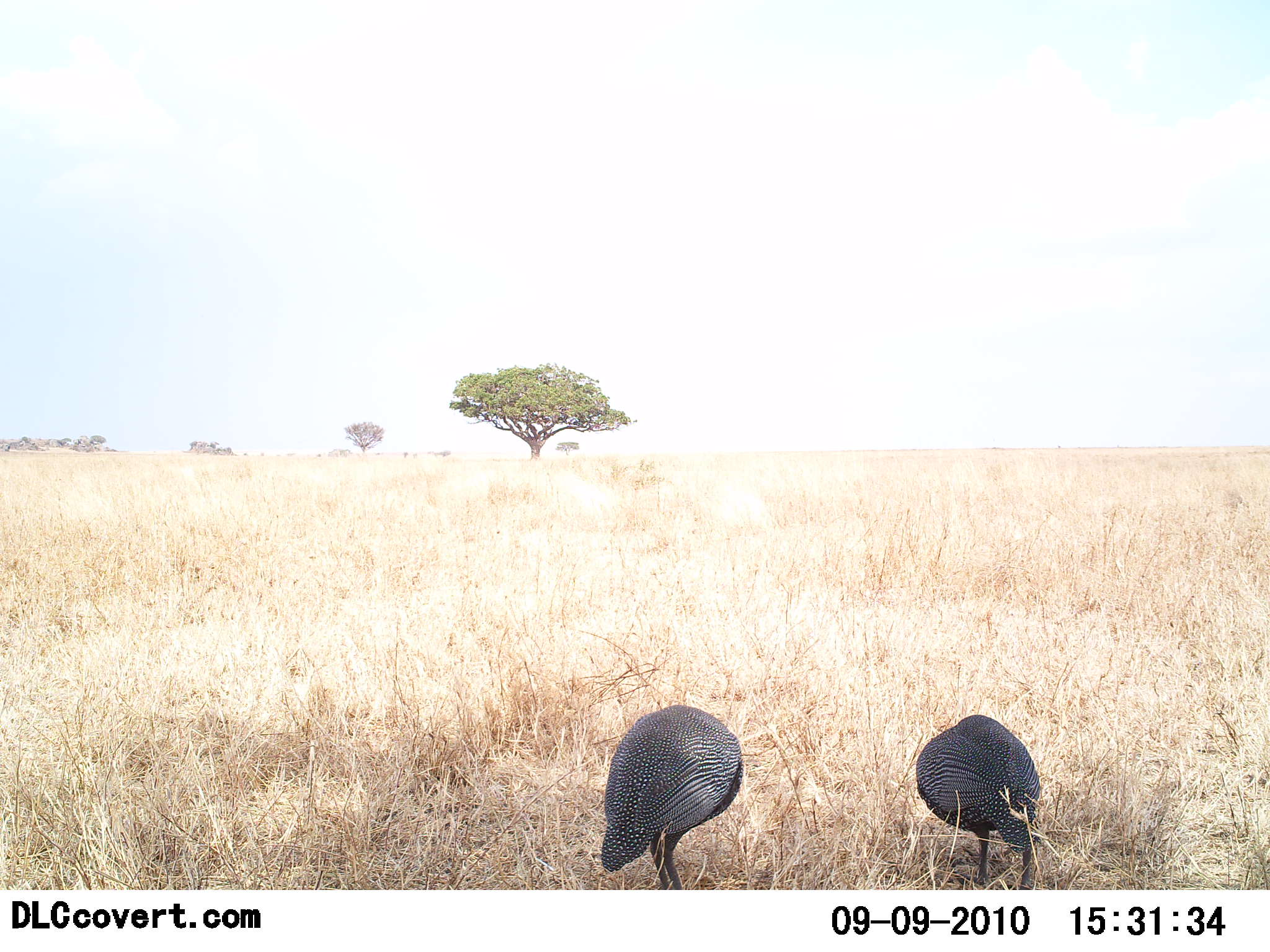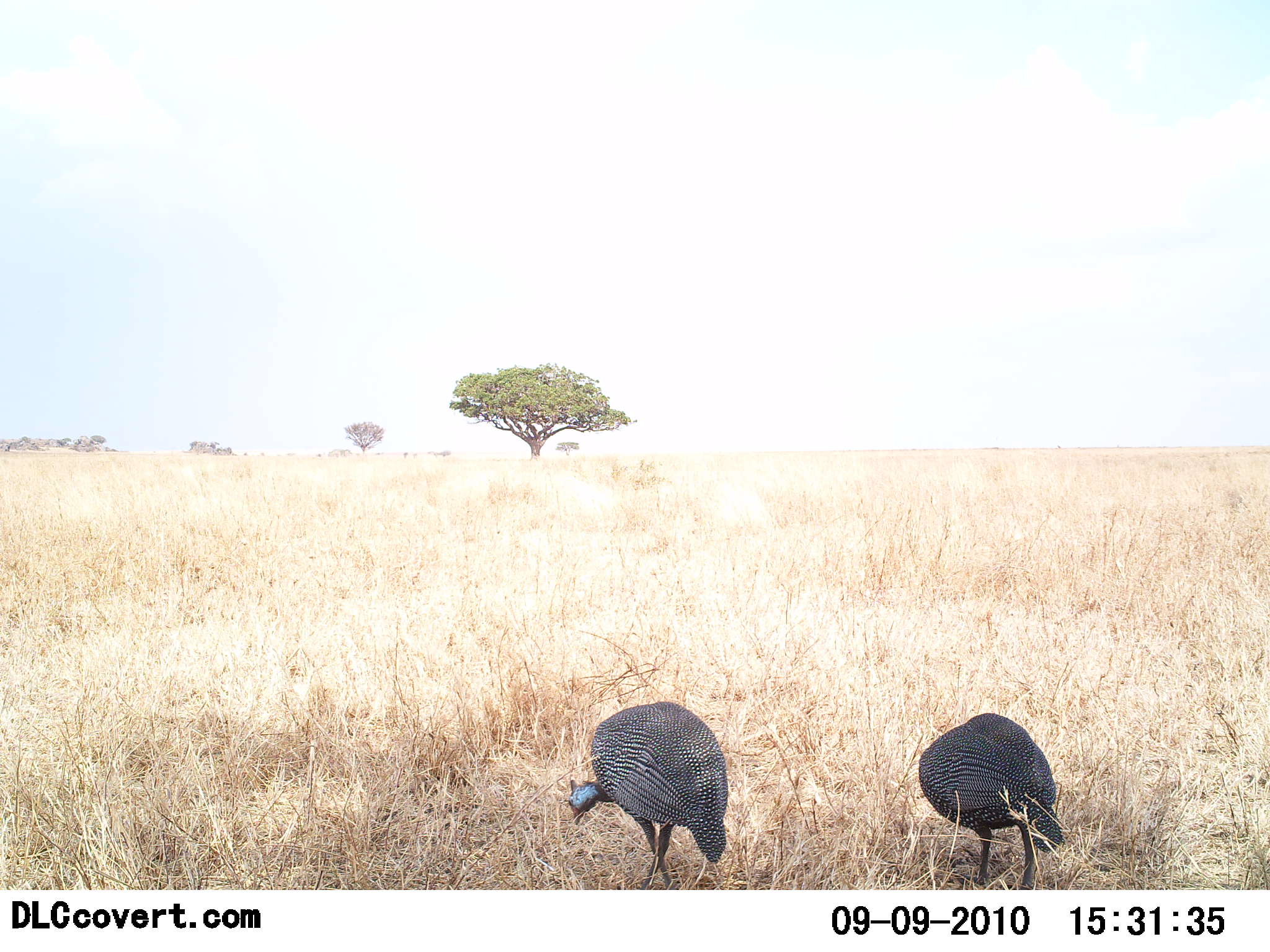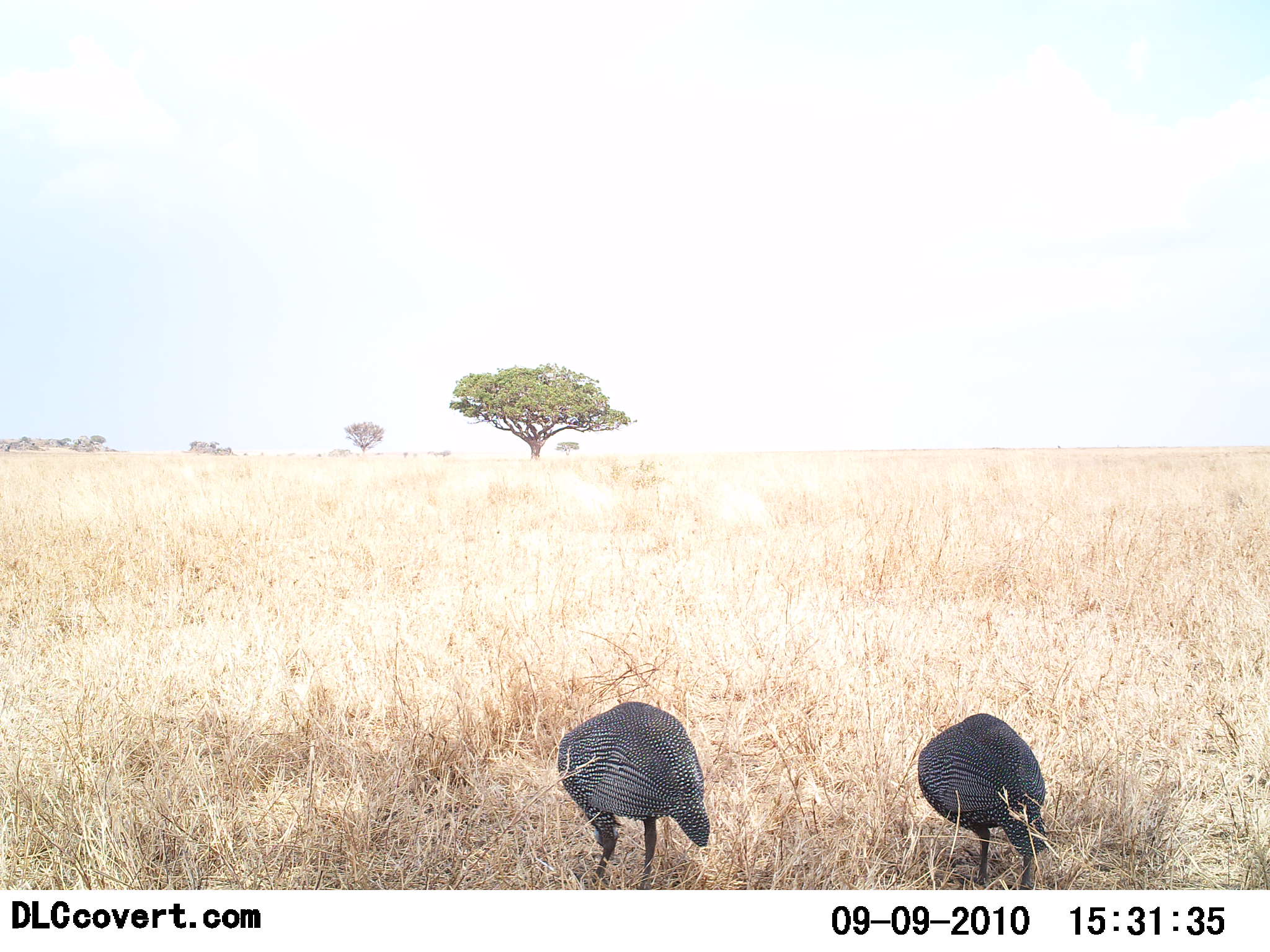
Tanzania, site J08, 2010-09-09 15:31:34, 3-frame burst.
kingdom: Animalia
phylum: Chordata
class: Aves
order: Galliformes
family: Numididae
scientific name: Numididae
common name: guinea fowl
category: guineafowl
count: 2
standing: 42%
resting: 0%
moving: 25%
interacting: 0%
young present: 0%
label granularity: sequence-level